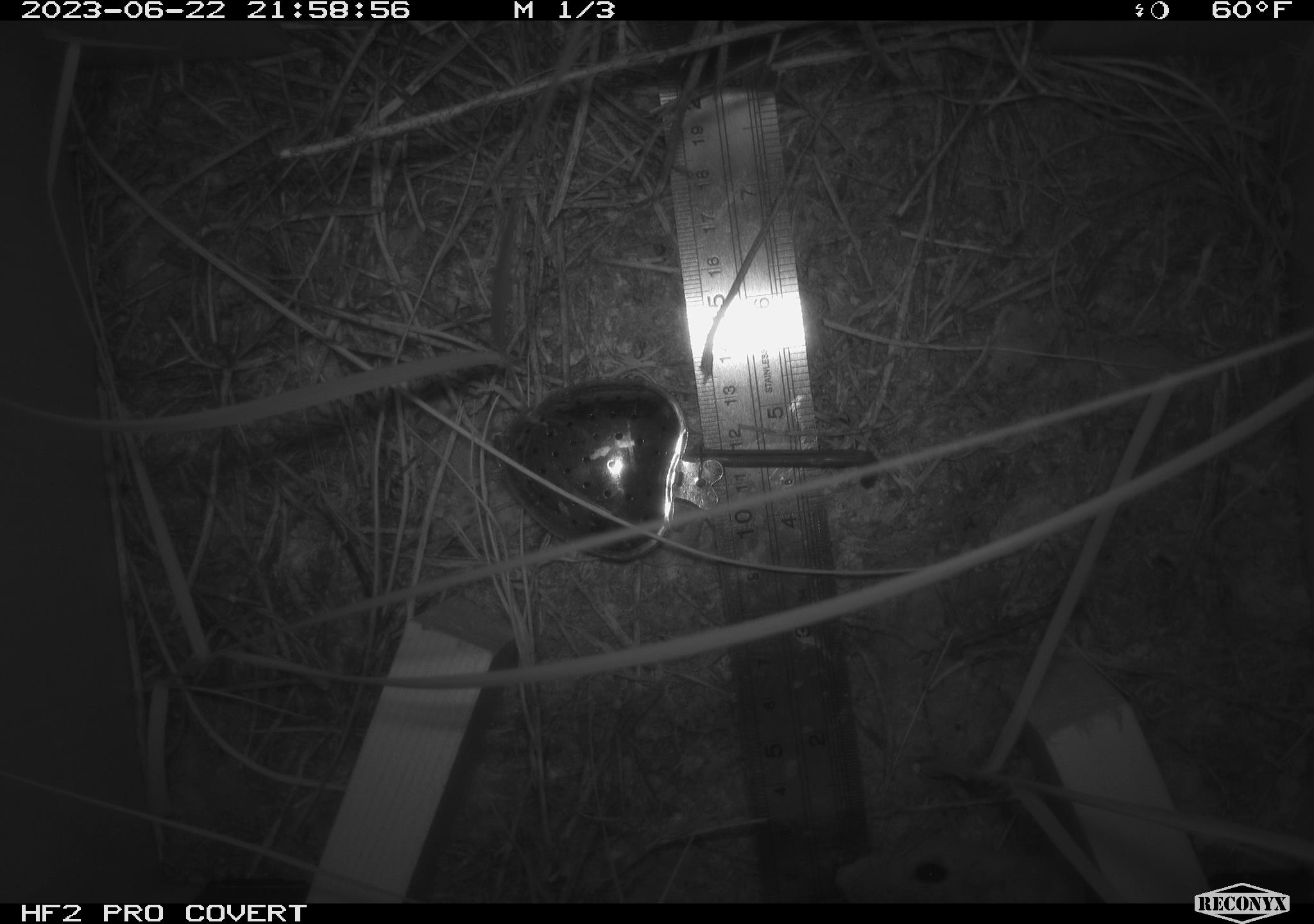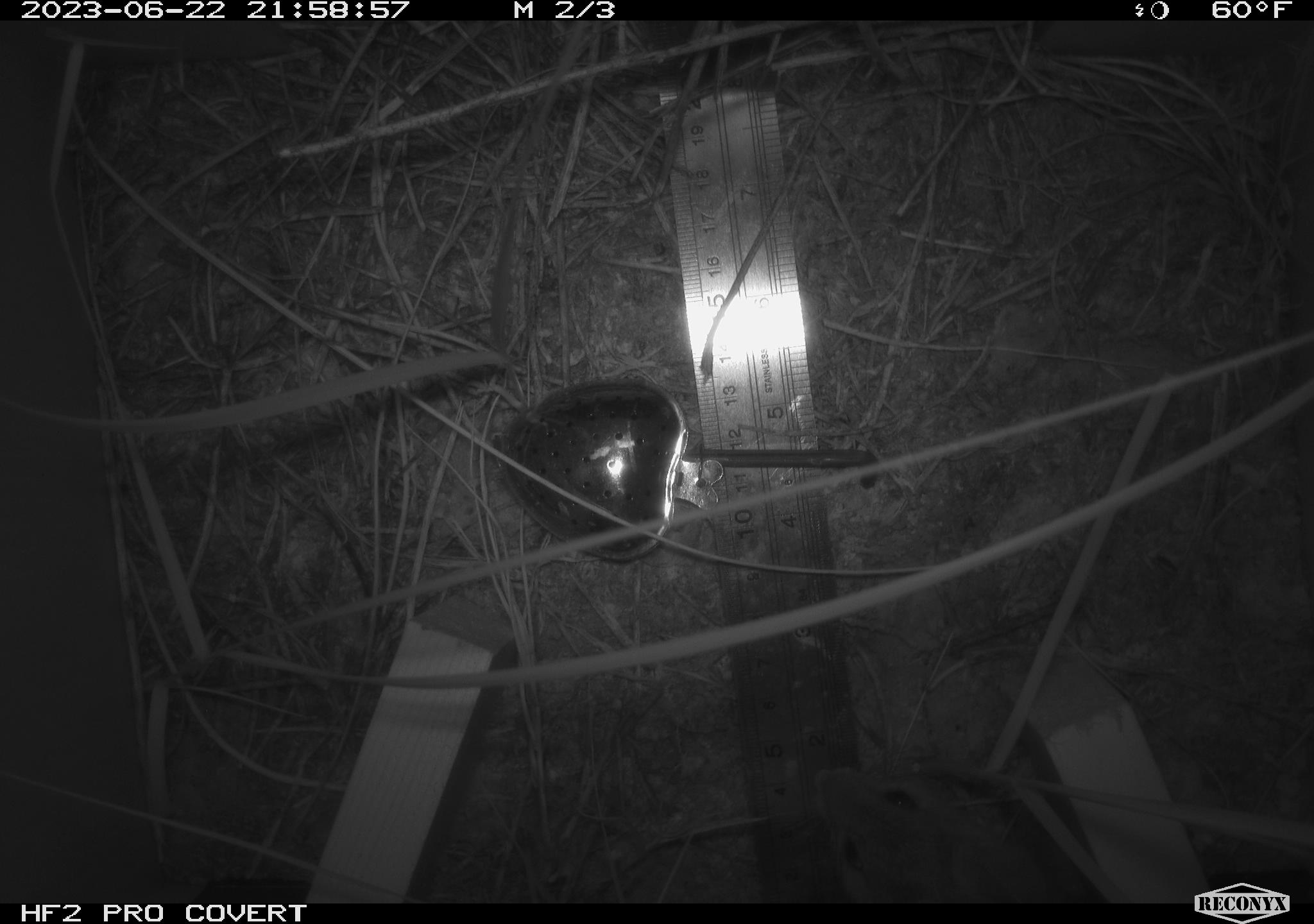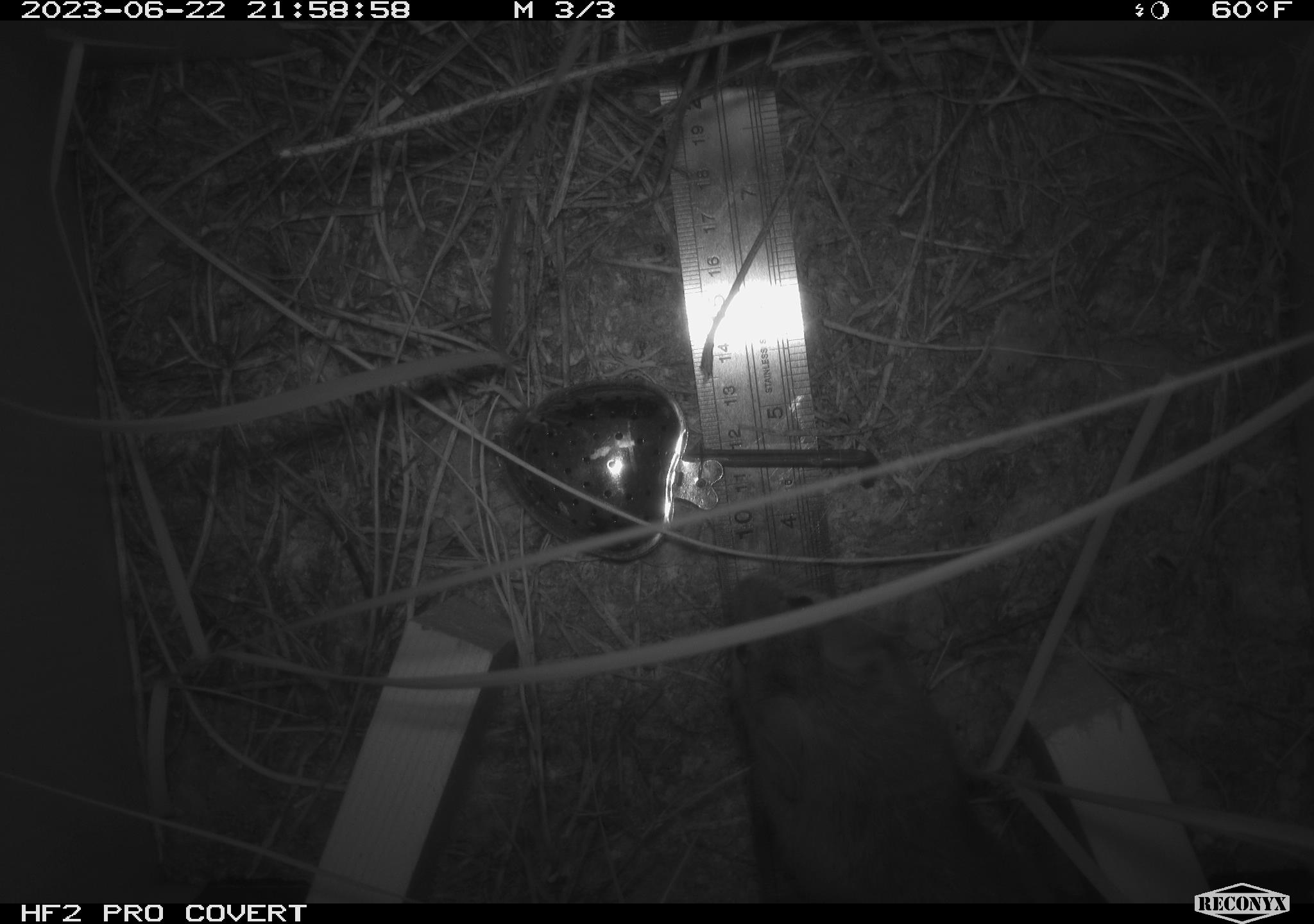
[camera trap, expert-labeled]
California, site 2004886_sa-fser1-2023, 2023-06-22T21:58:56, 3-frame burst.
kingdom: Animalia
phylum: Chordata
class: Mammalia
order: Rodentia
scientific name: Rodentia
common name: mouse species